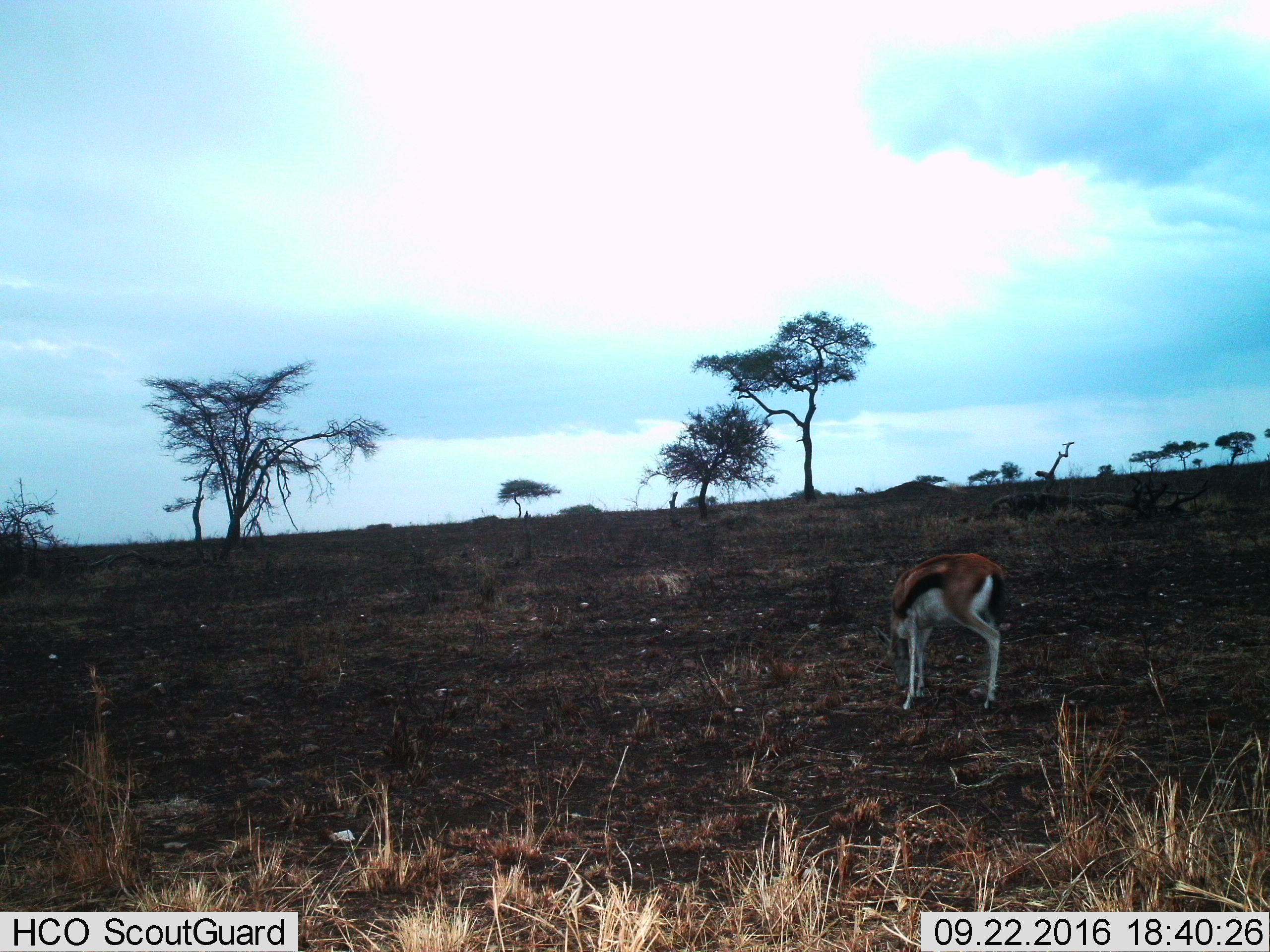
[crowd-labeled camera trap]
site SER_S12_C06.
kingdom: Animalia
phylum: Chordata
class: Mammalia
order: Artiodactyla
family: Bovidae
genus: Eudorcas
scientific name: Eudorcas thomsonii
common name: thomson's gazelle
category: gazellethomsons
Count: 1.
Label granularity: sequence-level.